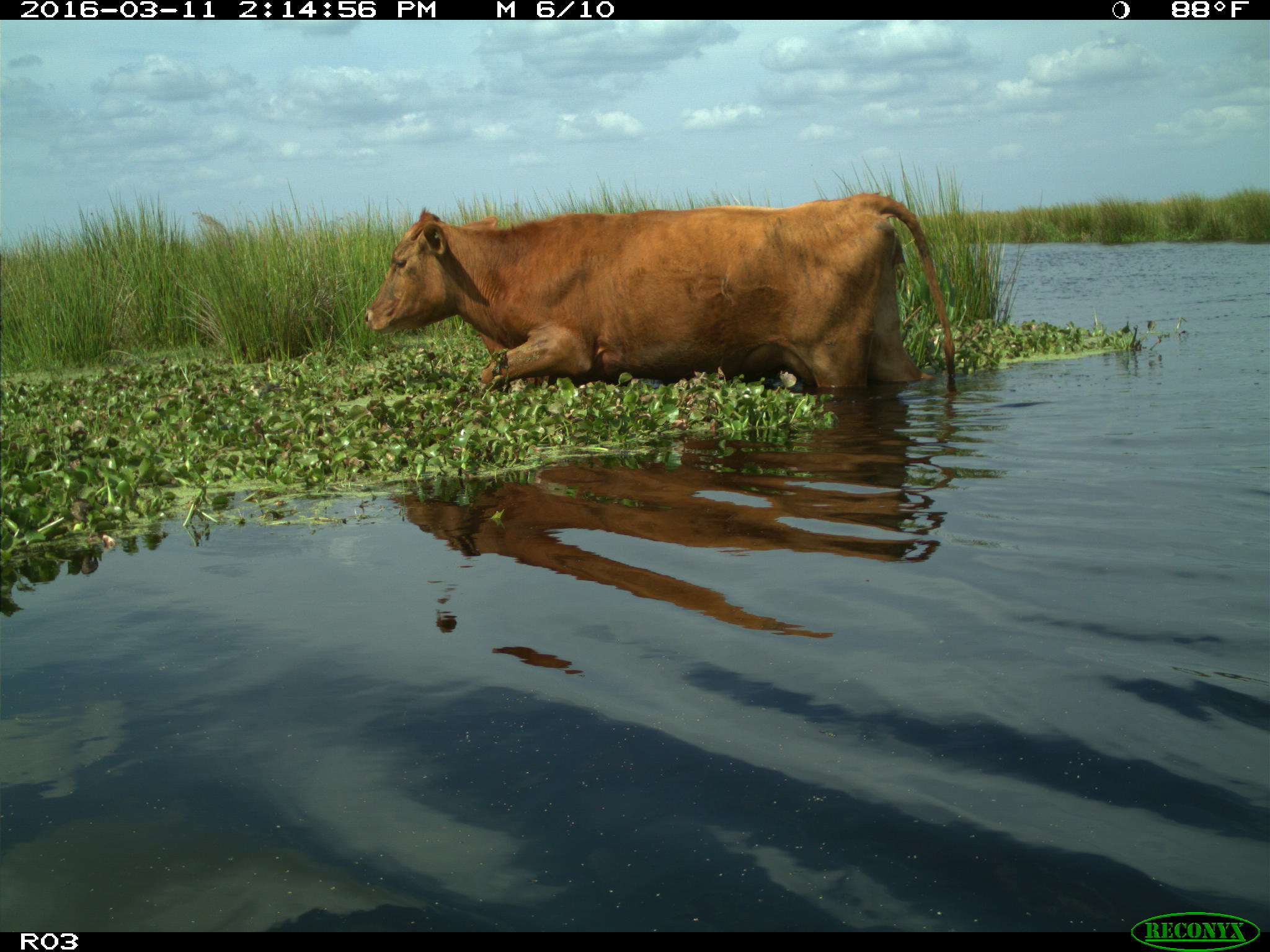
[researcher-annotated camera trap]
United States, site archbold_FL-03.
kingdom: Animalia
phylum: Chordata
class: Mammalia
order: Artiodactyla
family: Bovidae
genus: Bos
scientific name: Bos taurus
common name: domestic cow